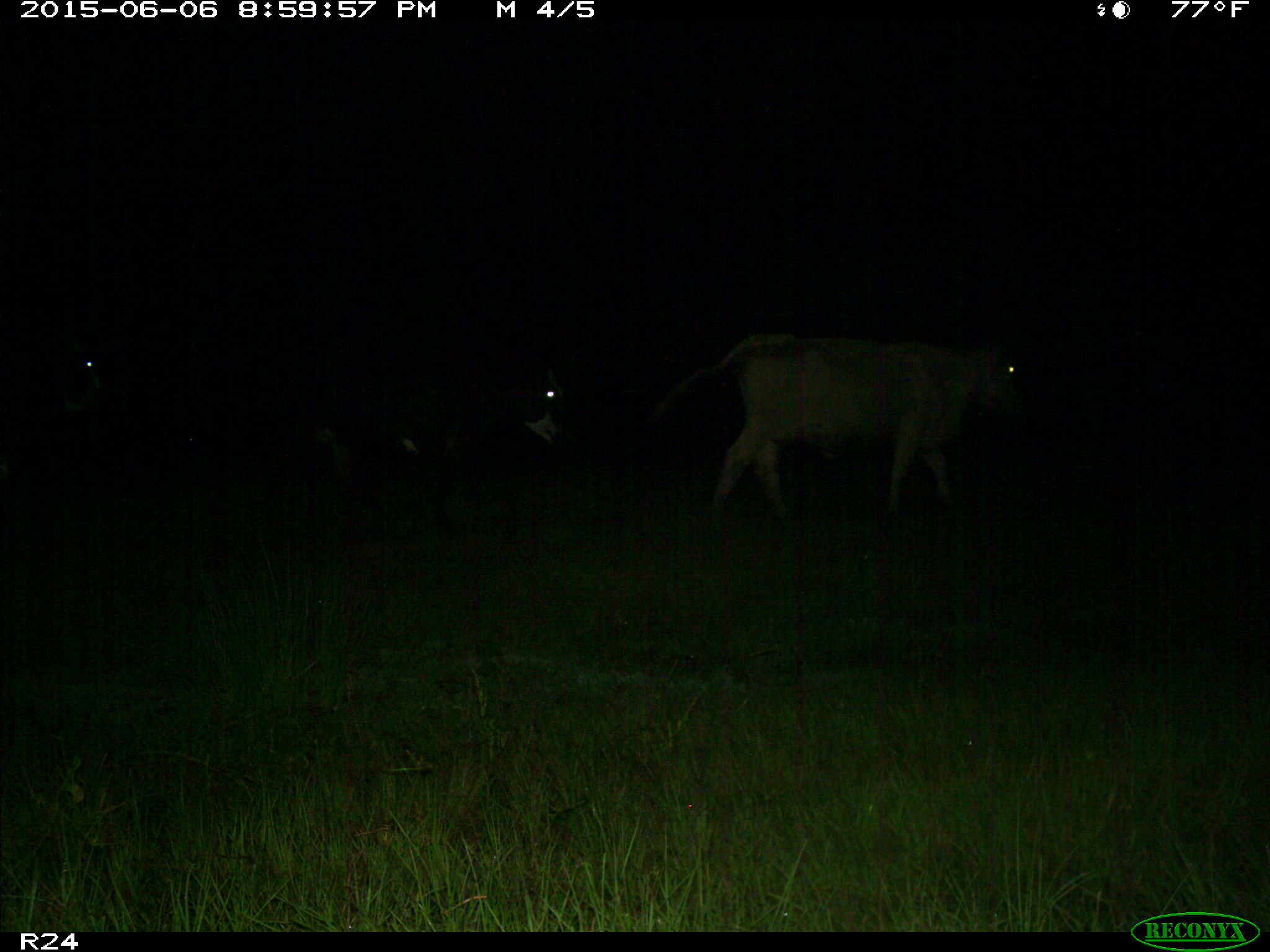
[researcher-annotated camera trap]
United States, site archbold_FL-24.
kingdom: Animalia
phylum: Chordata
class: Mammalia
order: Artiodactyla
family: Bovidae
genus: Bos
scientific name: Bos taurus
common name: domestic cow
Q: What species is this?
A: Bos taurus (domestic cow).